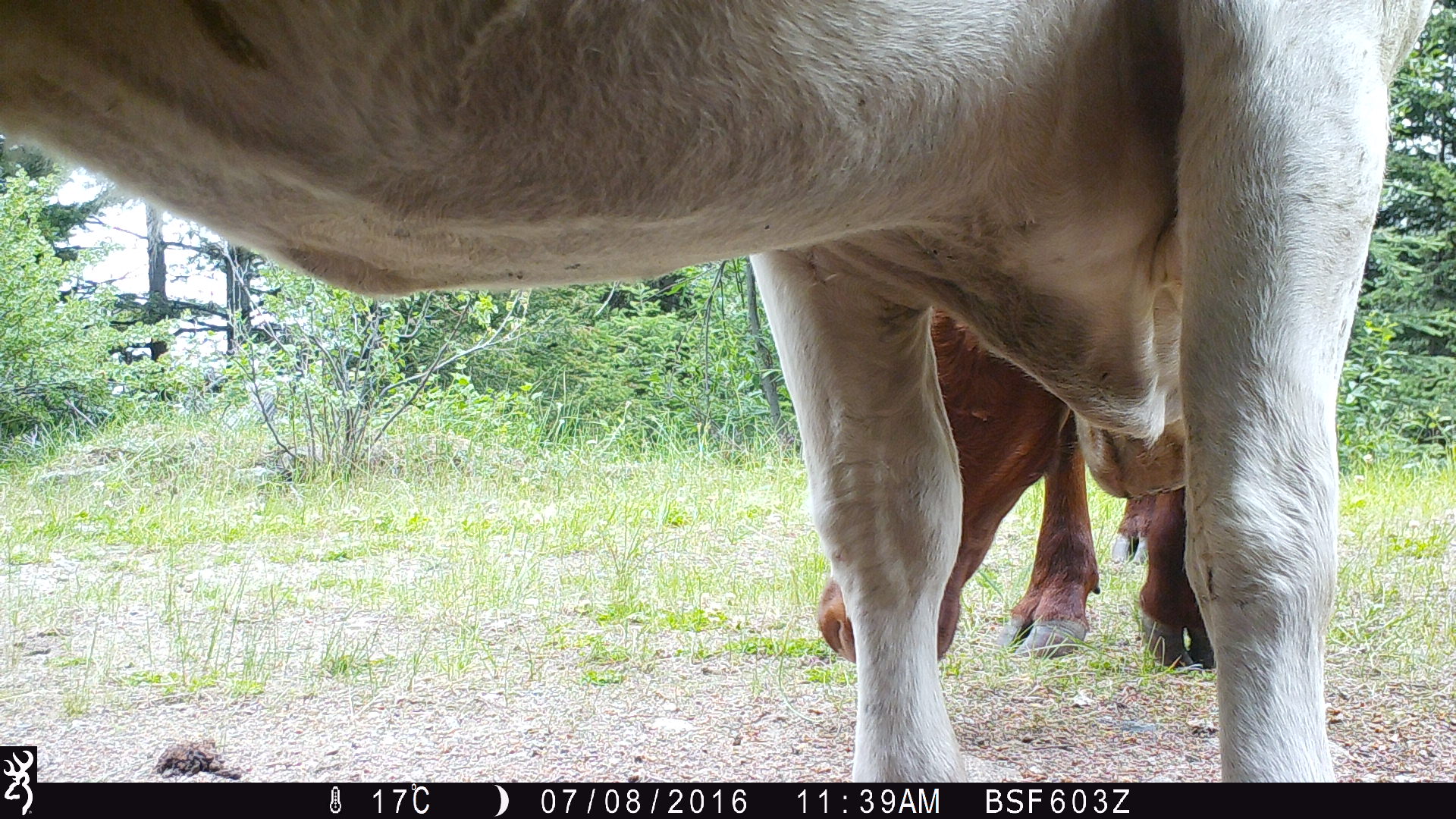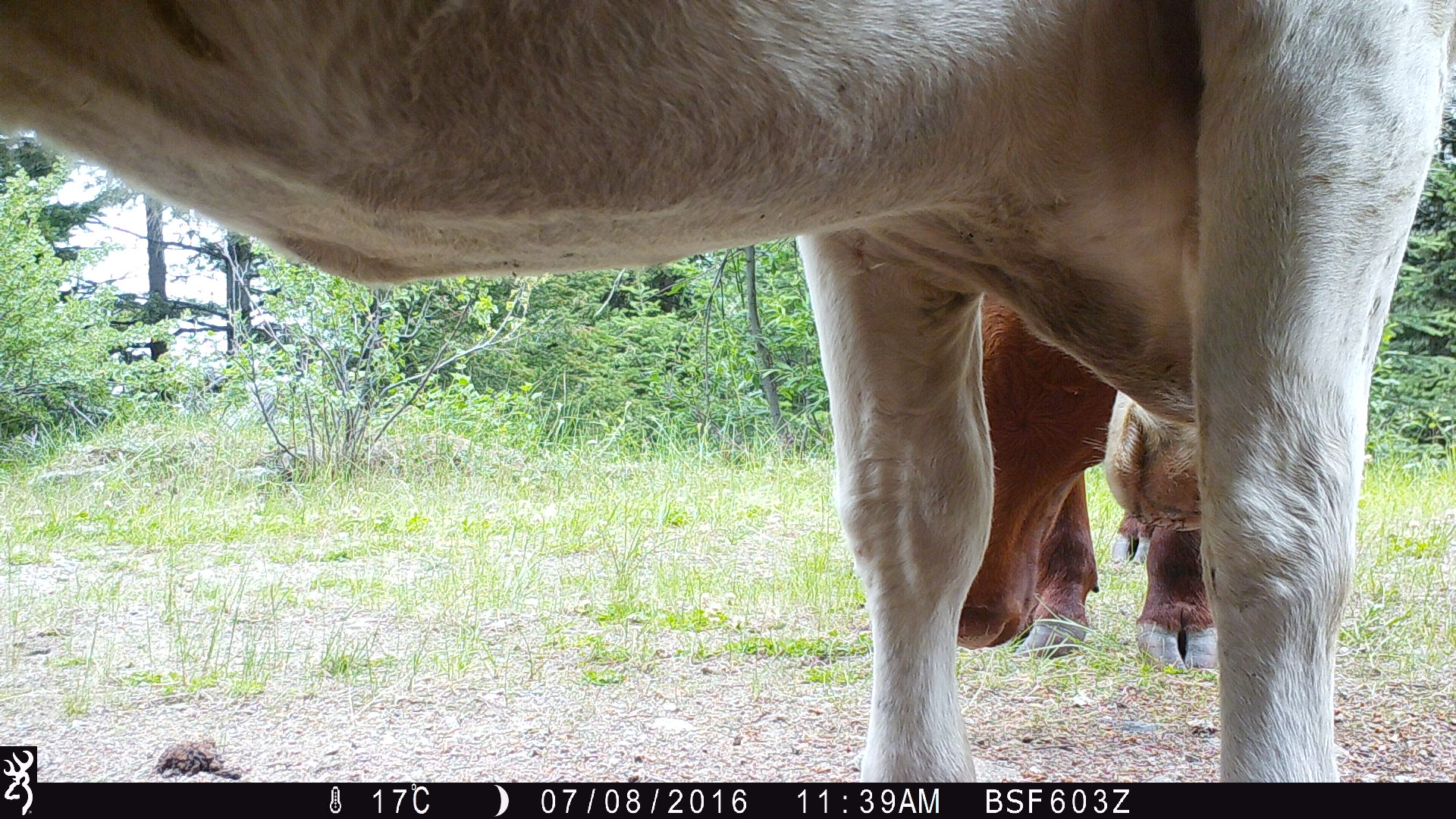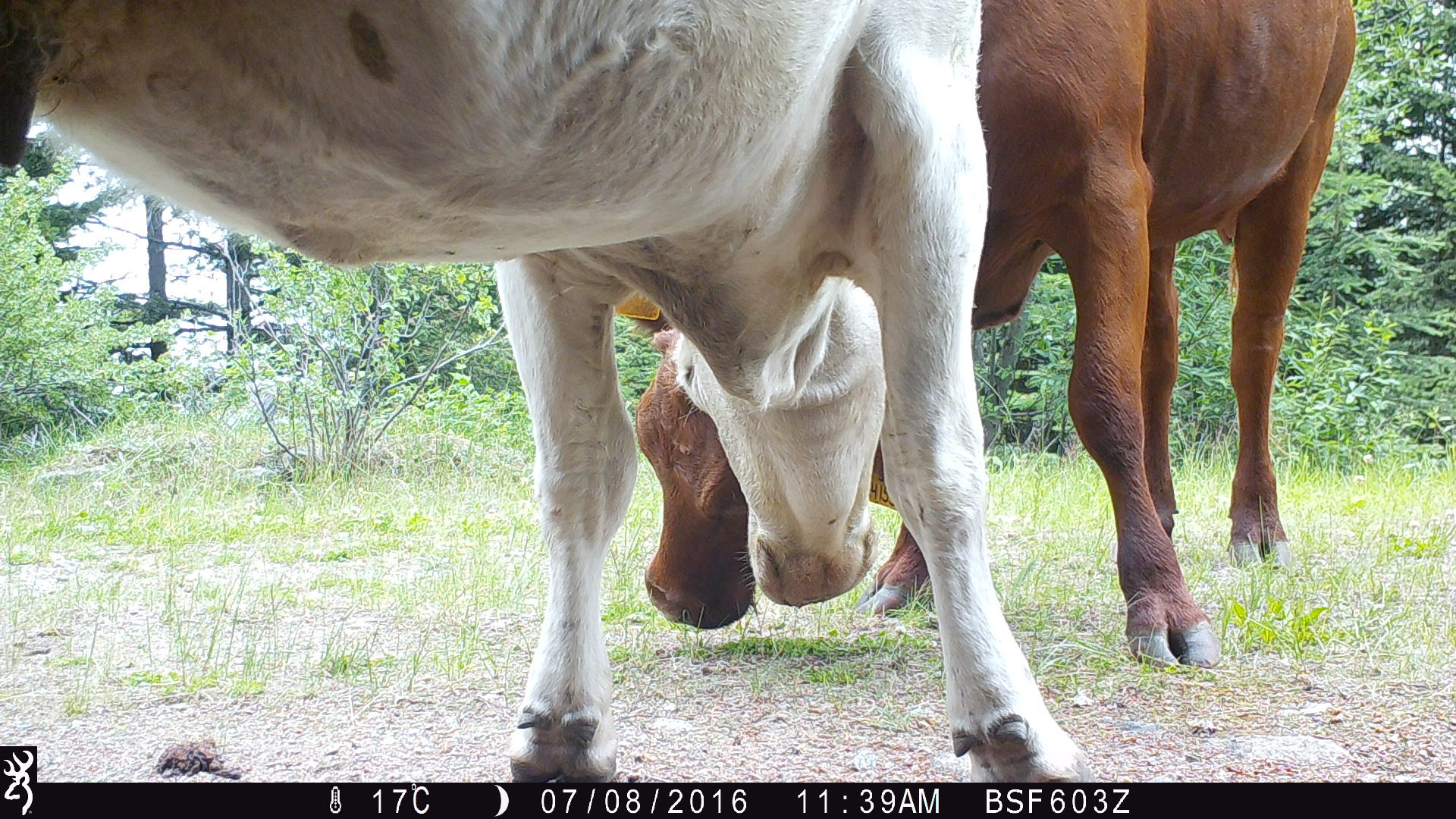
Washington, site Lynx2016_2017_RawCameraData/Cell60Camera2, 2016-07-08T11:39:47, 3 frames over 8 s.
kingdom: Animalia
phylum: Chordata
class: Mammalia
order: Artiodactyla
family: Bovidae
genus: Bos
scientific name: Bos taurus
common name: domestic cattle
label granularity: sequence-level